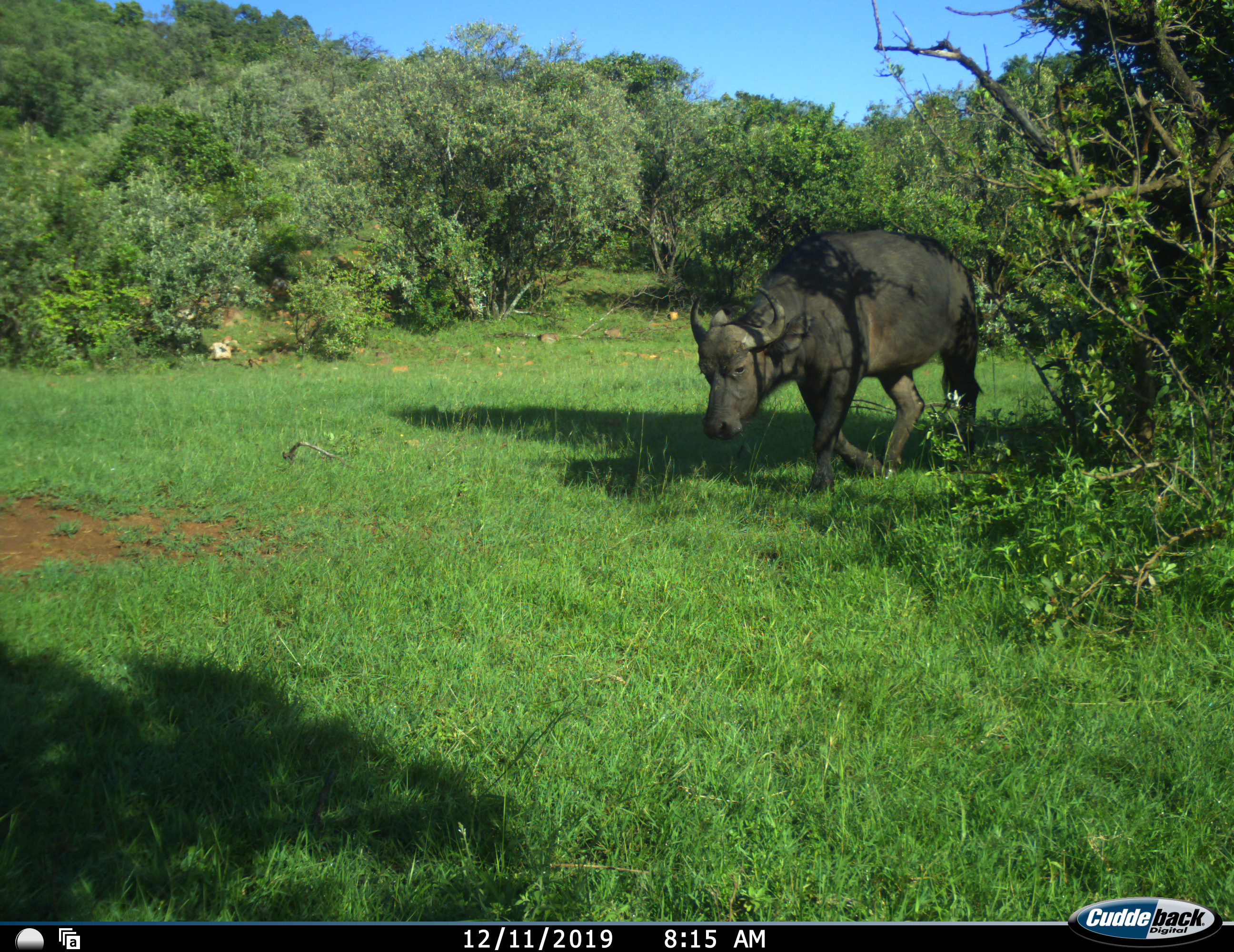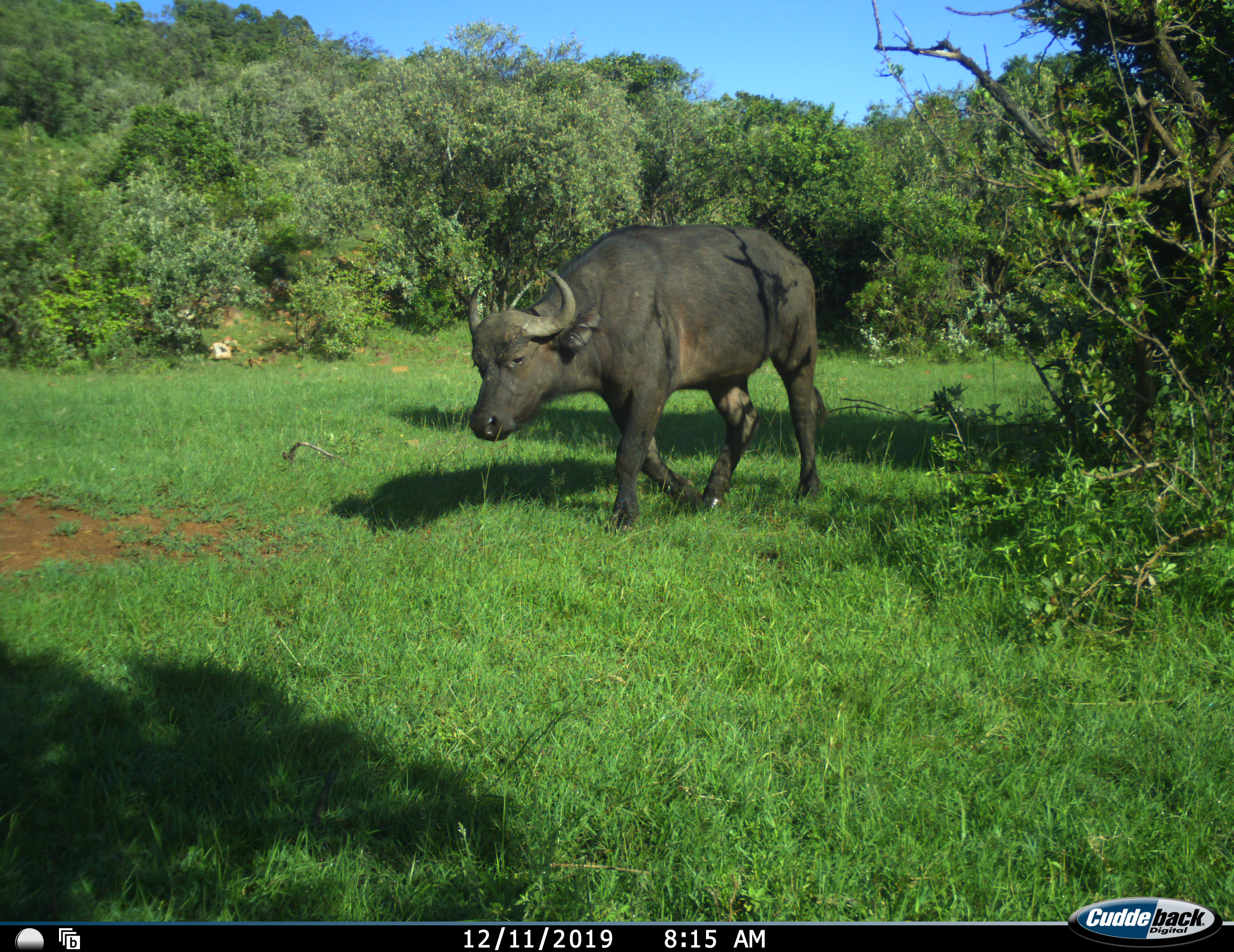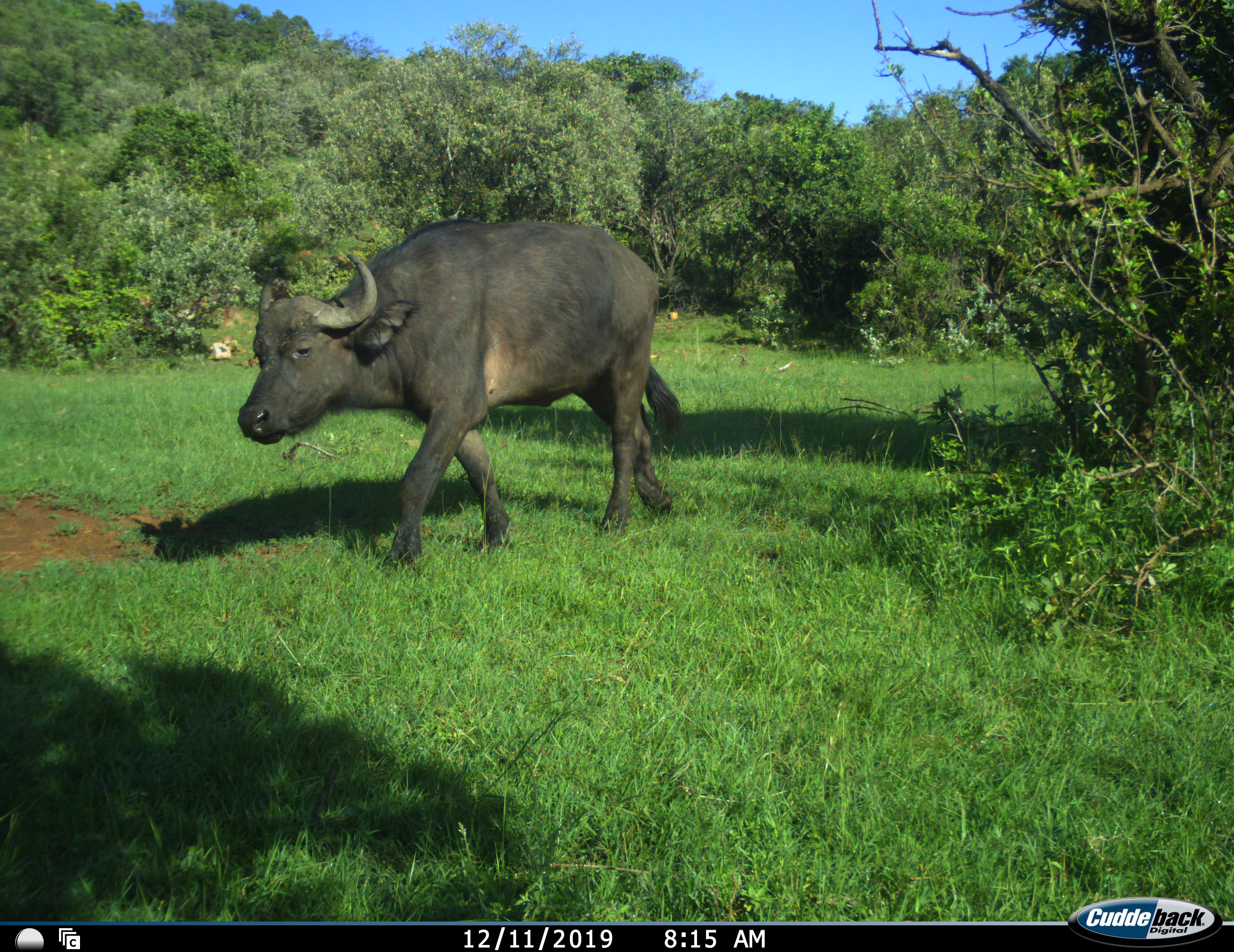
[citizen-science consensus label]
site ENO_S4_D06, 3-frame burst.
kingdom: Animalia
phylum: Chordata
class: Mammalia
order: Artiodactyla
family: Bovidae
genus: Syncerus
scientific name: Syncerus caffer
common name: african buffalo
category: buffalo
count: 1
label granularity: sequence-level